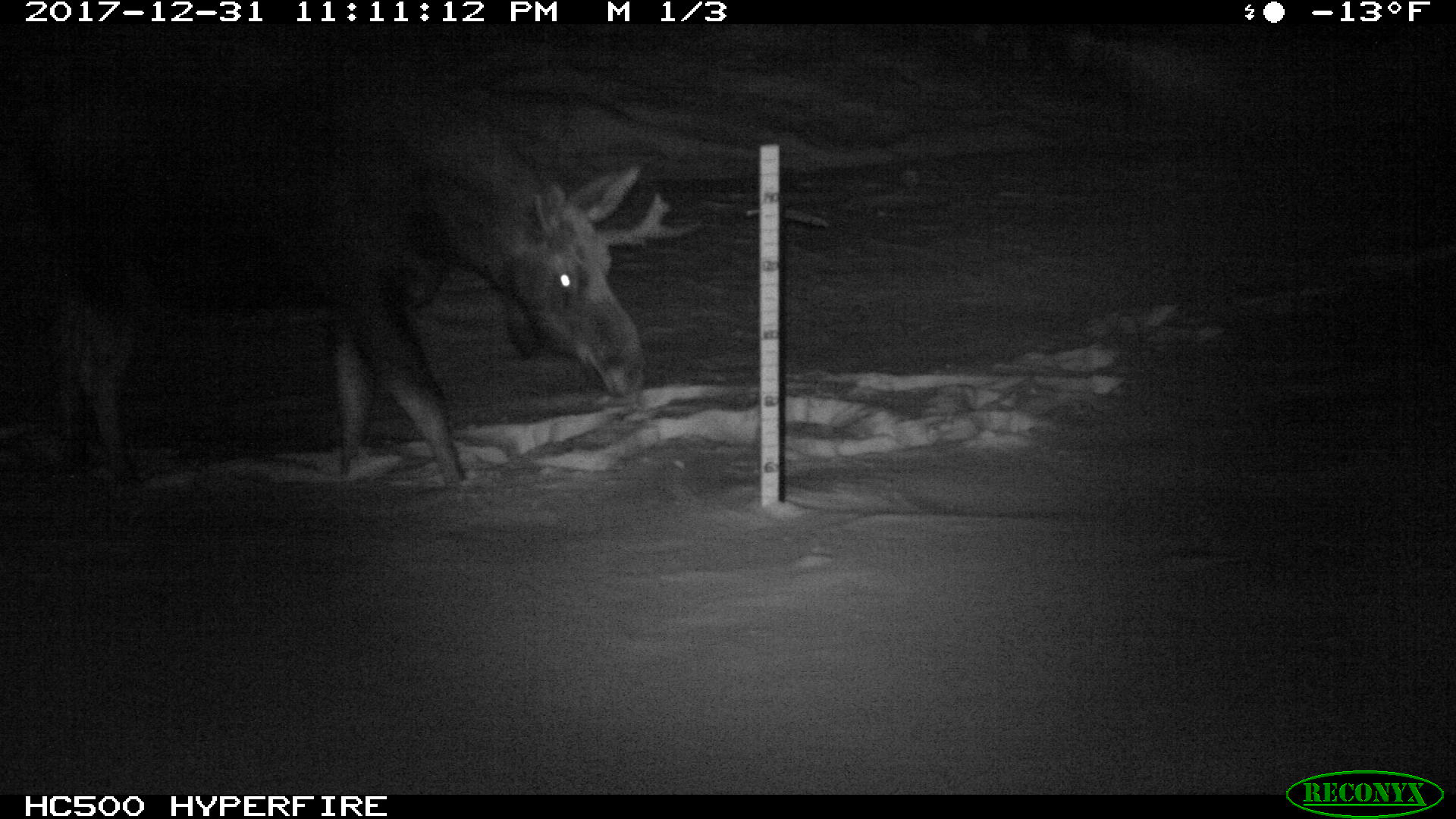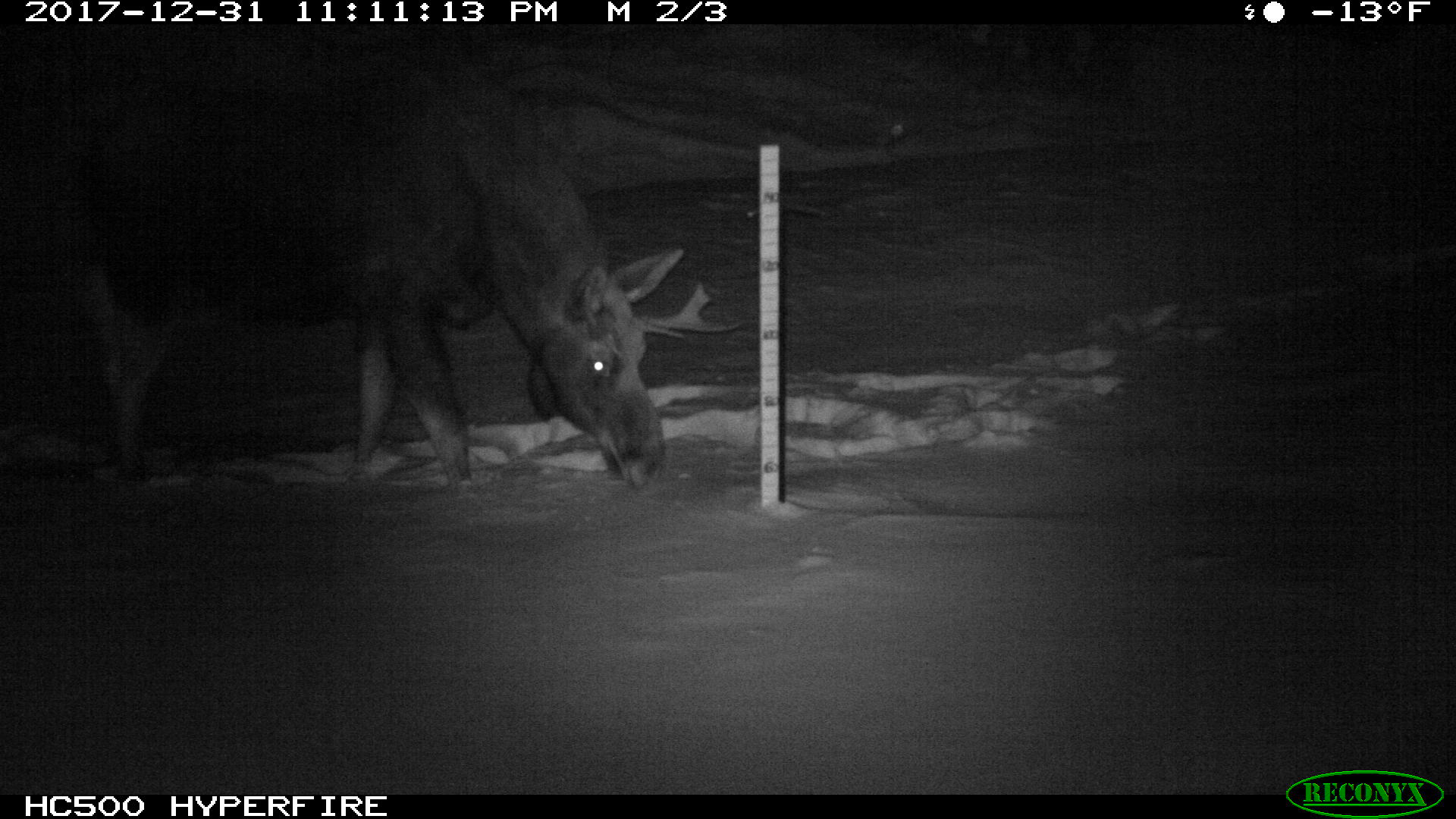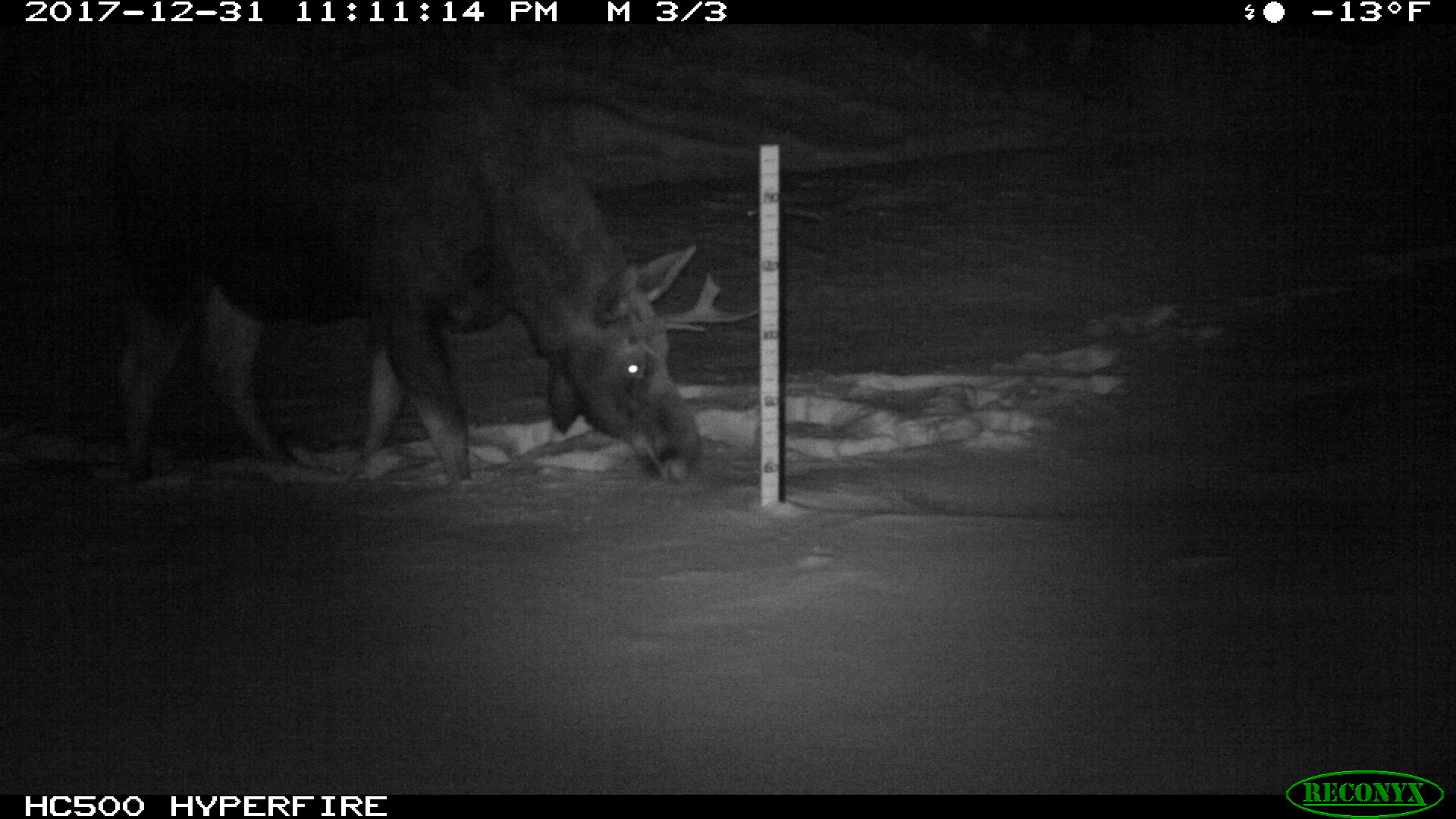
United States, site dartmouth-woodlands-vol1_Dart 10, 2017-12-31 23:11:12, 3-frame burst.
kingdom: Animalia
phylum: Chordata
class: Mammalia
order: Artiodactyla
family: Cervidae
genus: Alces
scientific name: Alces alces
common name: moose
Moose (Alces alces).